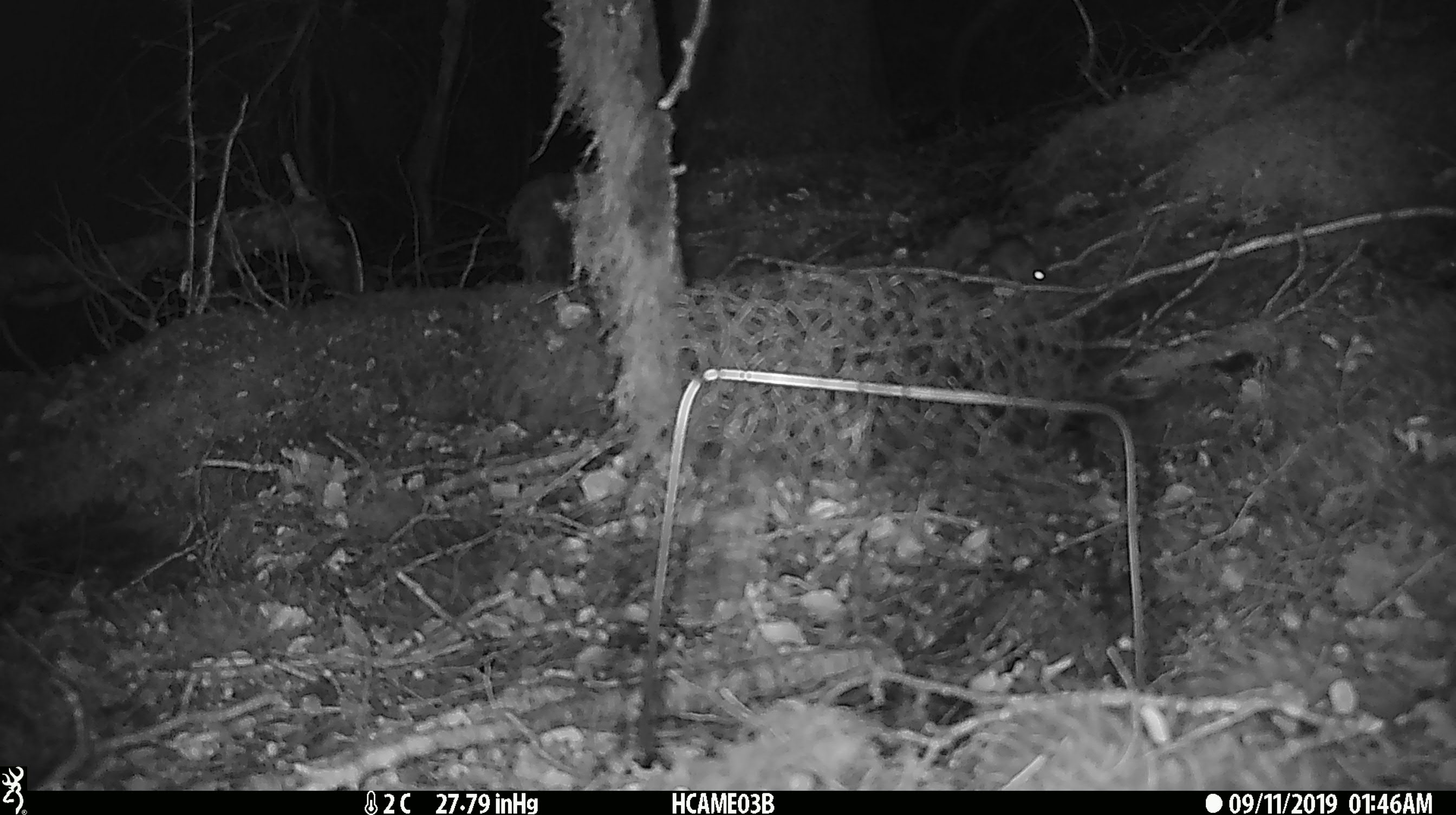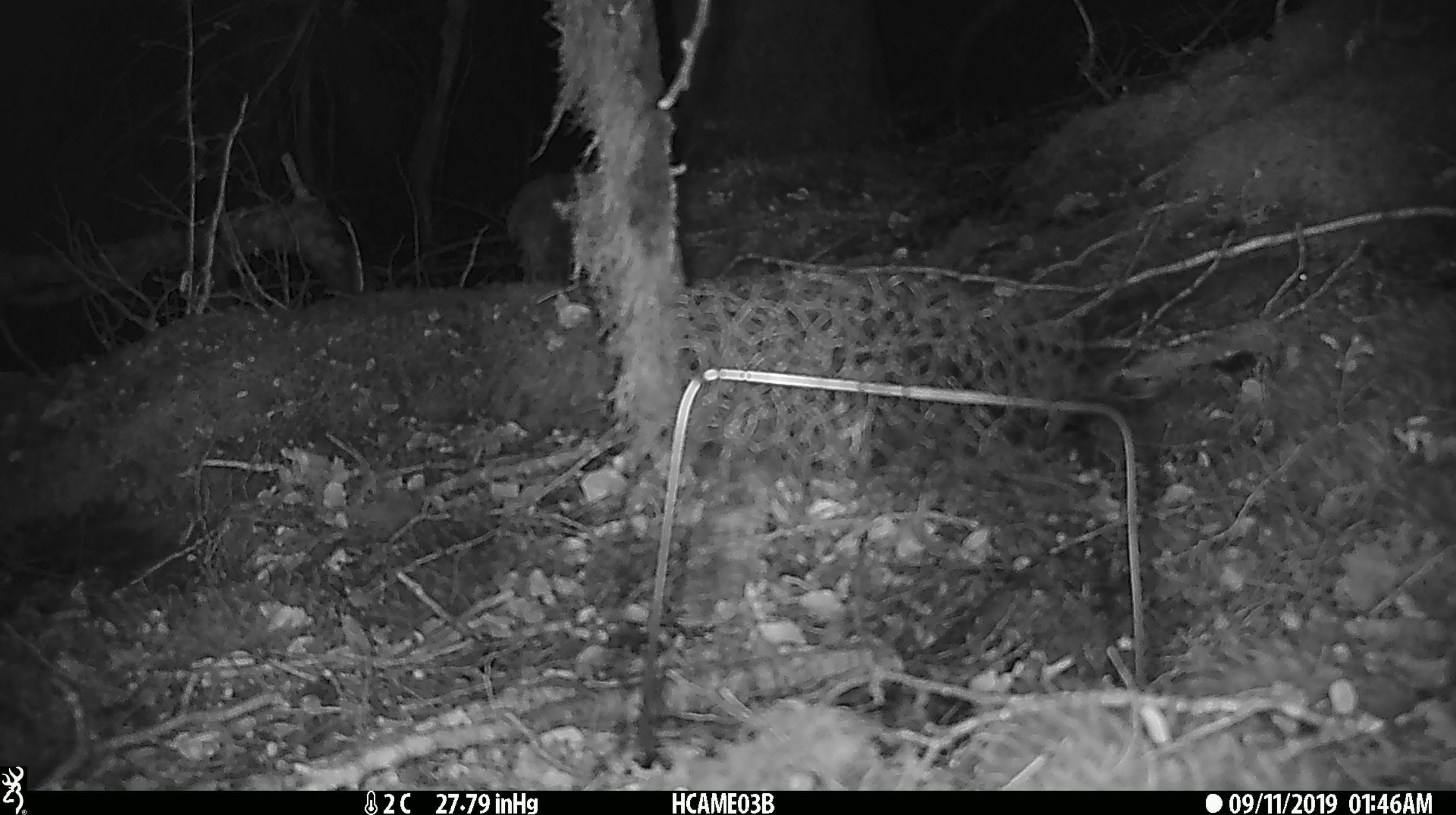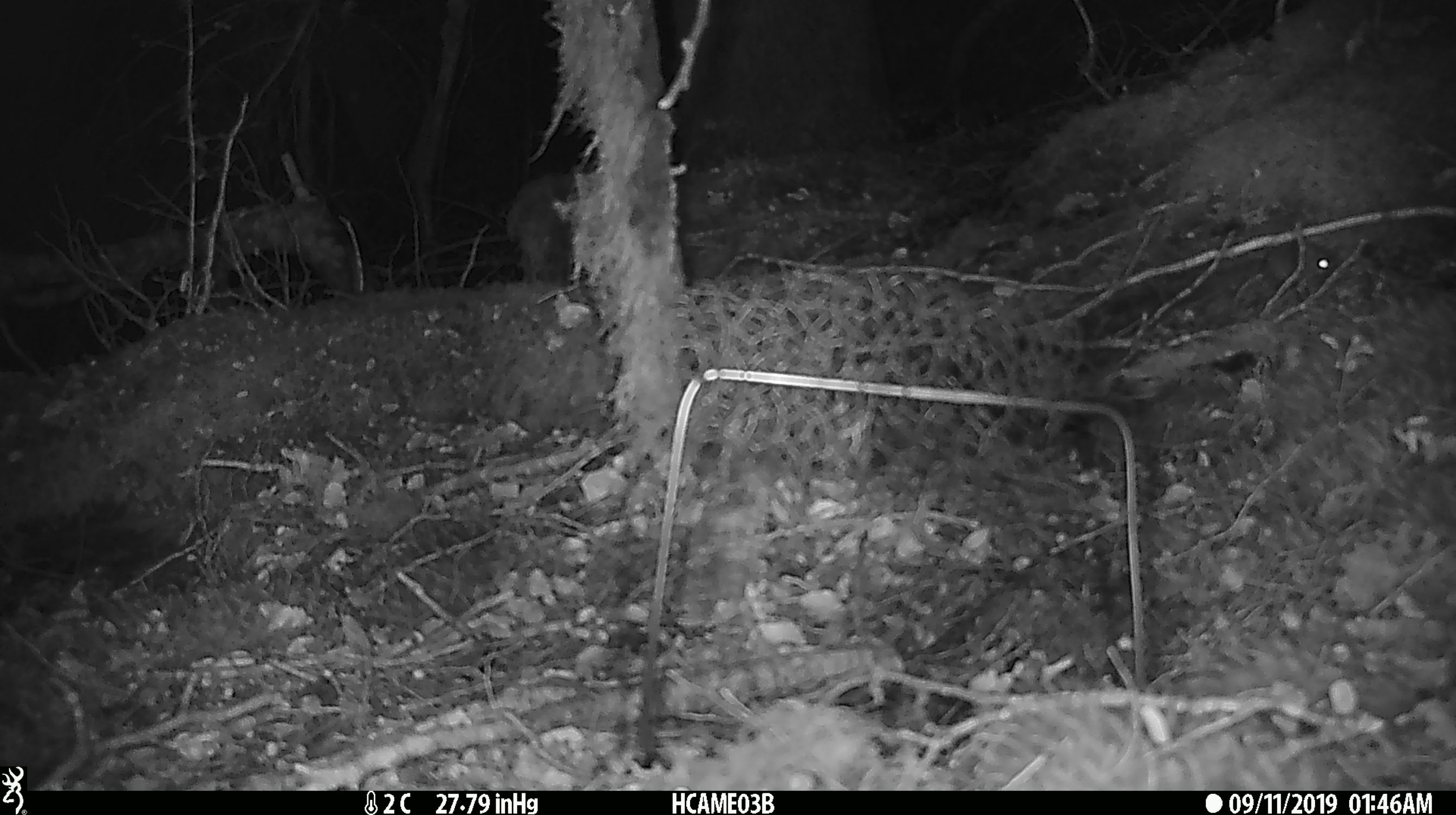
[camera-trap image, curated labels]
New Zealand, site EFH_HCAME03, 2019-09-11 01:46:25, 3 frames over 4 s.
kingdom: Animalia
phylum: Chordata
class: Mammalia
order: Rodentia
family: Muridae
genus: Mus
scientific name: Mus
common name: mouse